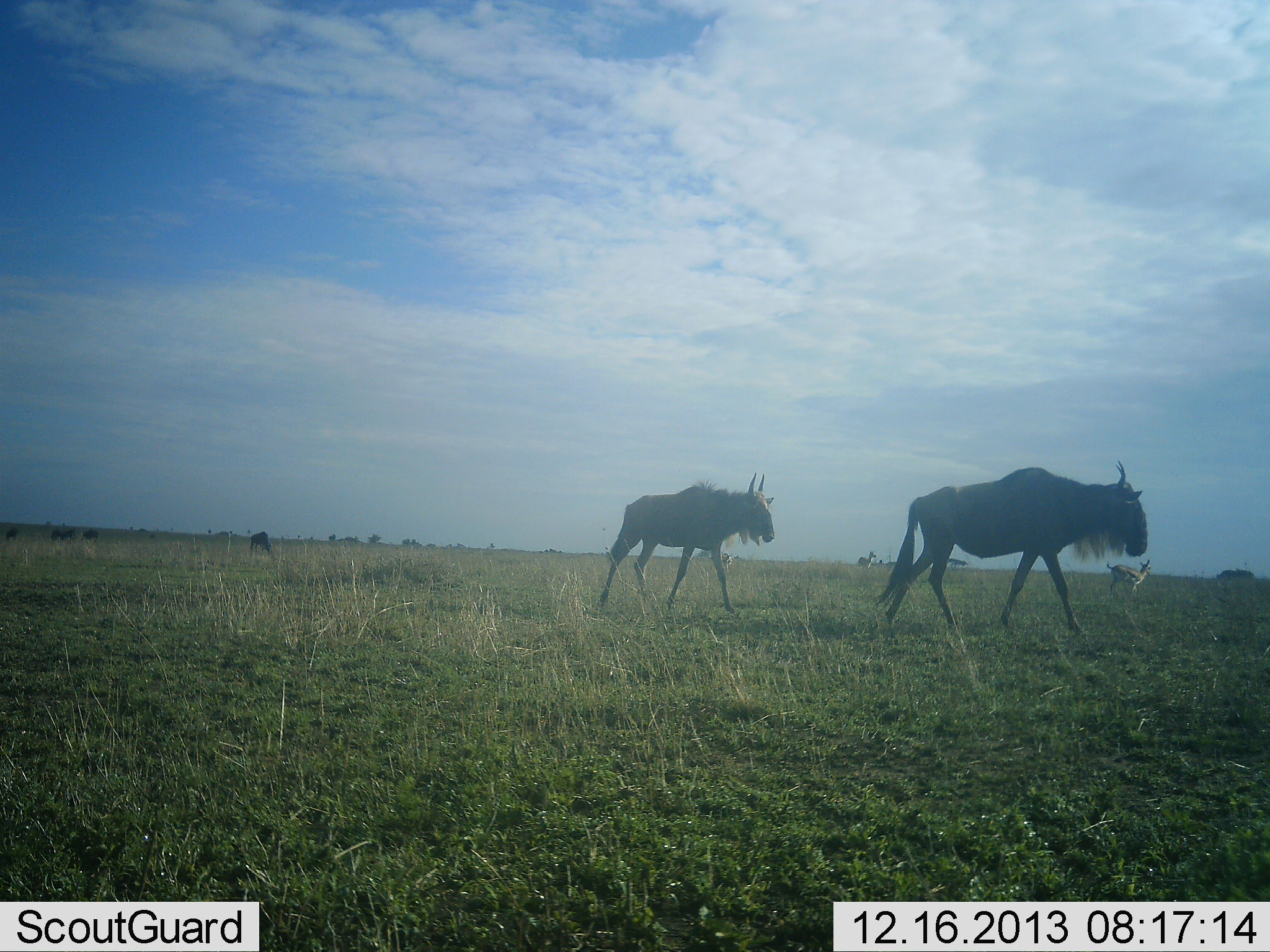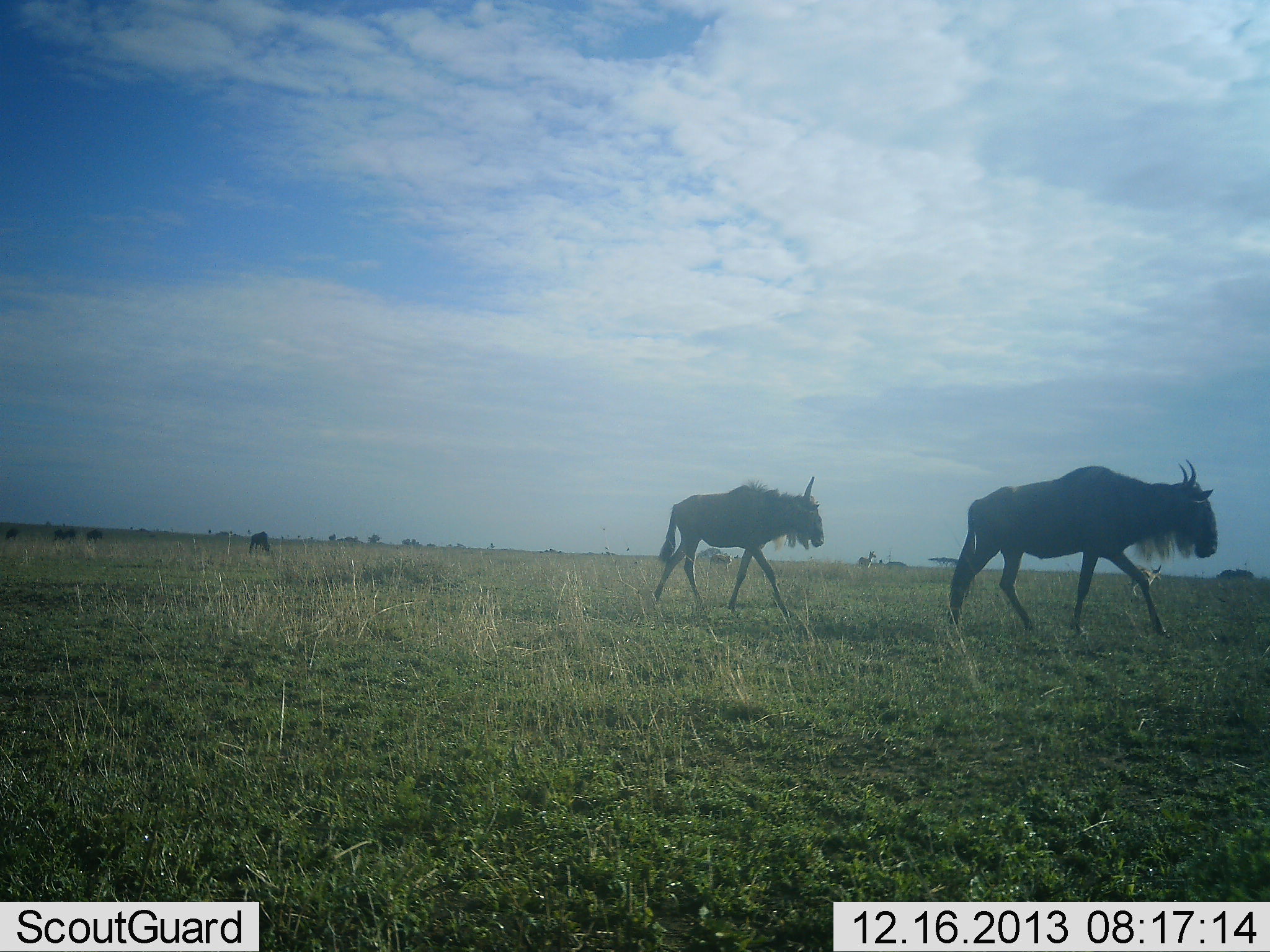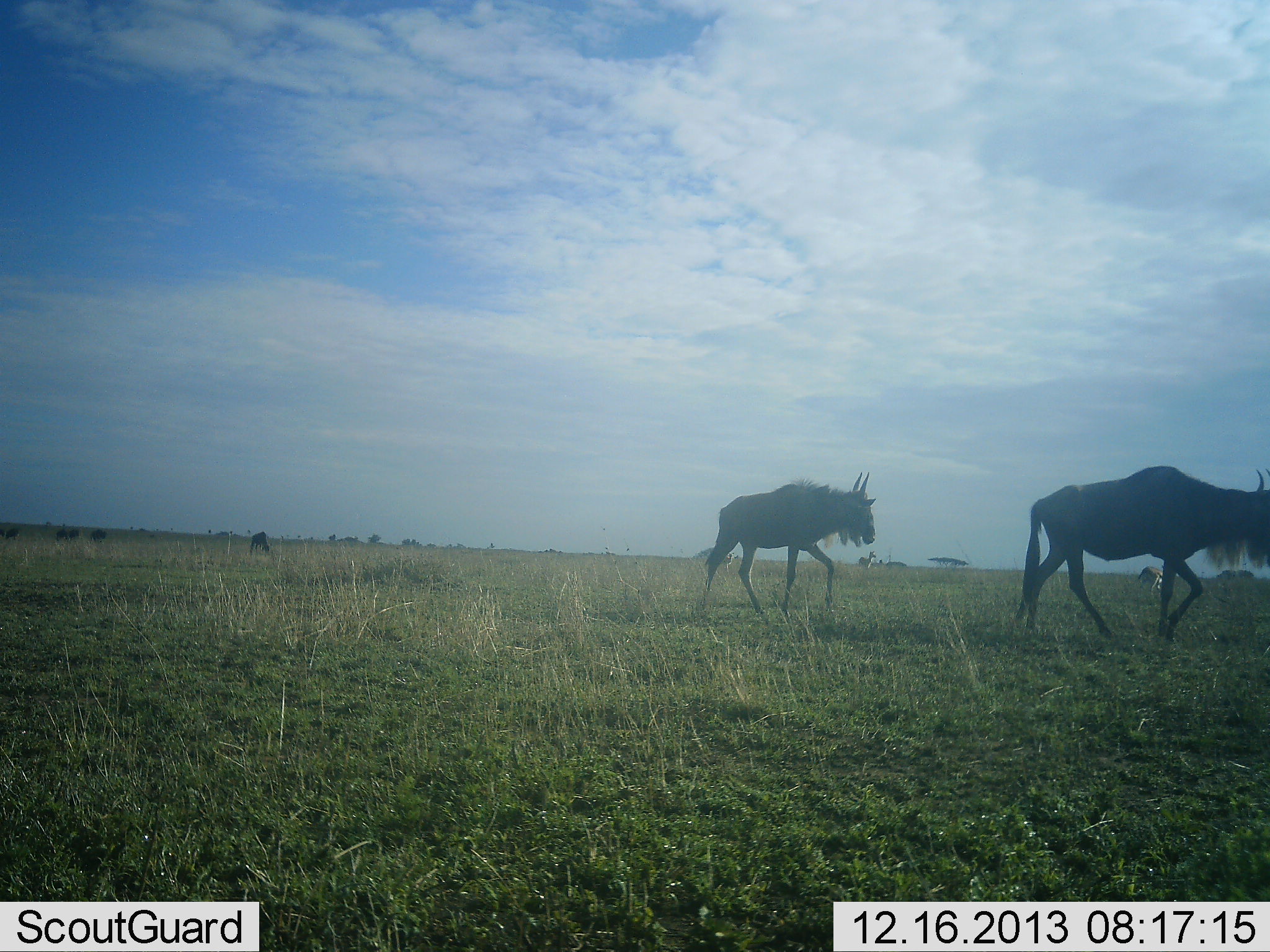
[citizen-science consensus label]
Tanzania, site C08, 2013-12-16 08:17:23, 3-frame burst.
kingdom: Animalia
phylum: Chordata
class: Mammalia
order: Artiodactyla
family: Bovidae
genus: Connochaetes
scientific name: Connochaetes taurinus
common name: blue wildebeest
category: wildebeest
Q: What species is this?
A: Wildebeest (blue wildebeest) (Connochaetes taurinus).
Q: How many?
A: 5.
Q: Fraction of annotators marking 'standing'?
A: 19%.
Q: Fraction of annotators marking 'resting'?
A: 0%.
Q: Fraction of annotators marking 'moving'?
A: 100%.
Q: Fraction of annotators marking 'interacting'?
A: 0%.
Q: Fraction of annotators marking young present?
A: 2%.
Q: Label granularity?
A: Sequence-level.